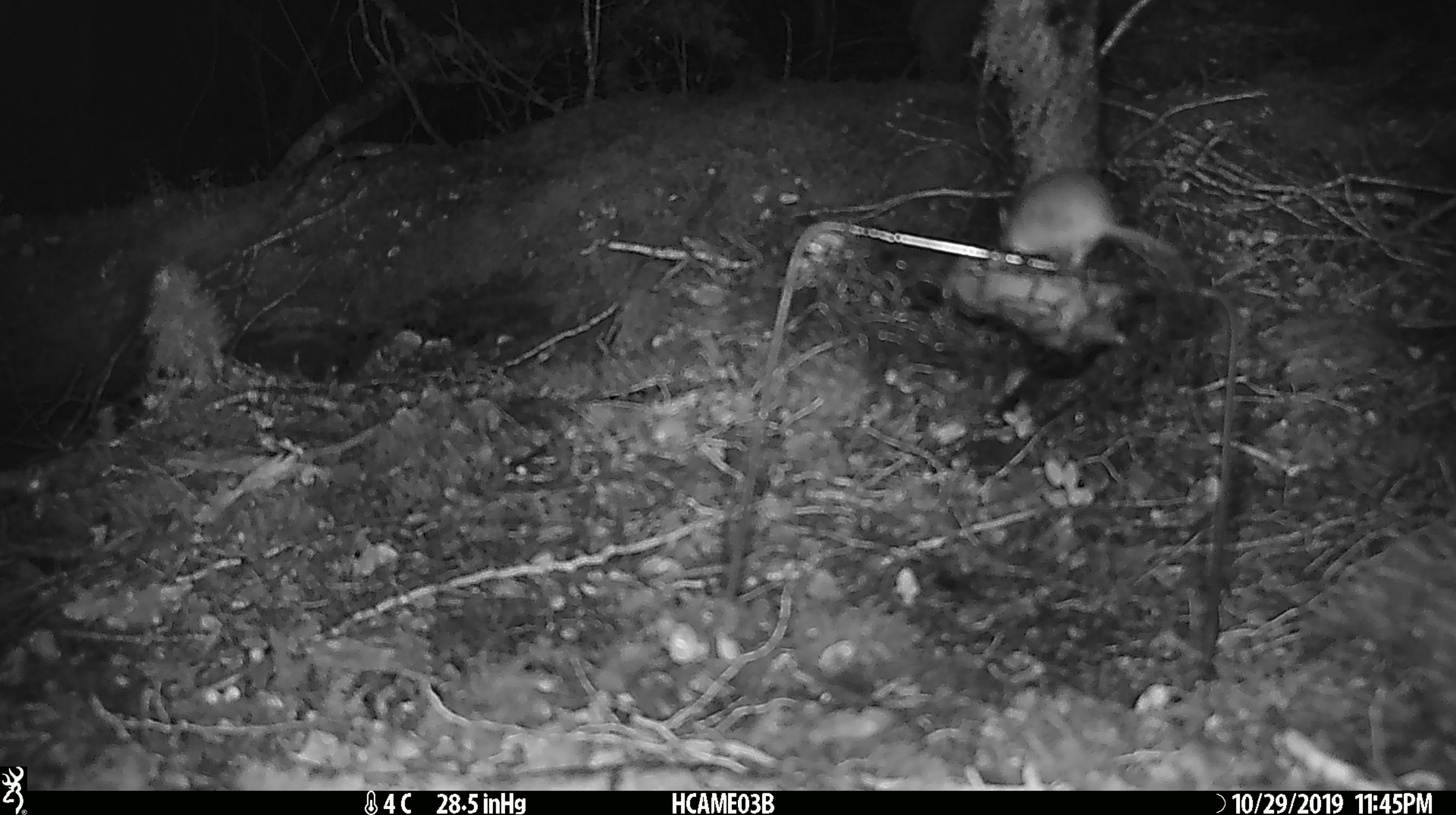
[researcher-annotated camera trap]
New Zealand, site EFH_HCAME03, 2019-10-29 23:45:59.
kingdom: Animalia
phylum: Chordata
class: Mammalia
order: Rodentia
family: Muridae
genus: Mus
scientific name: Mus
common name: mouse